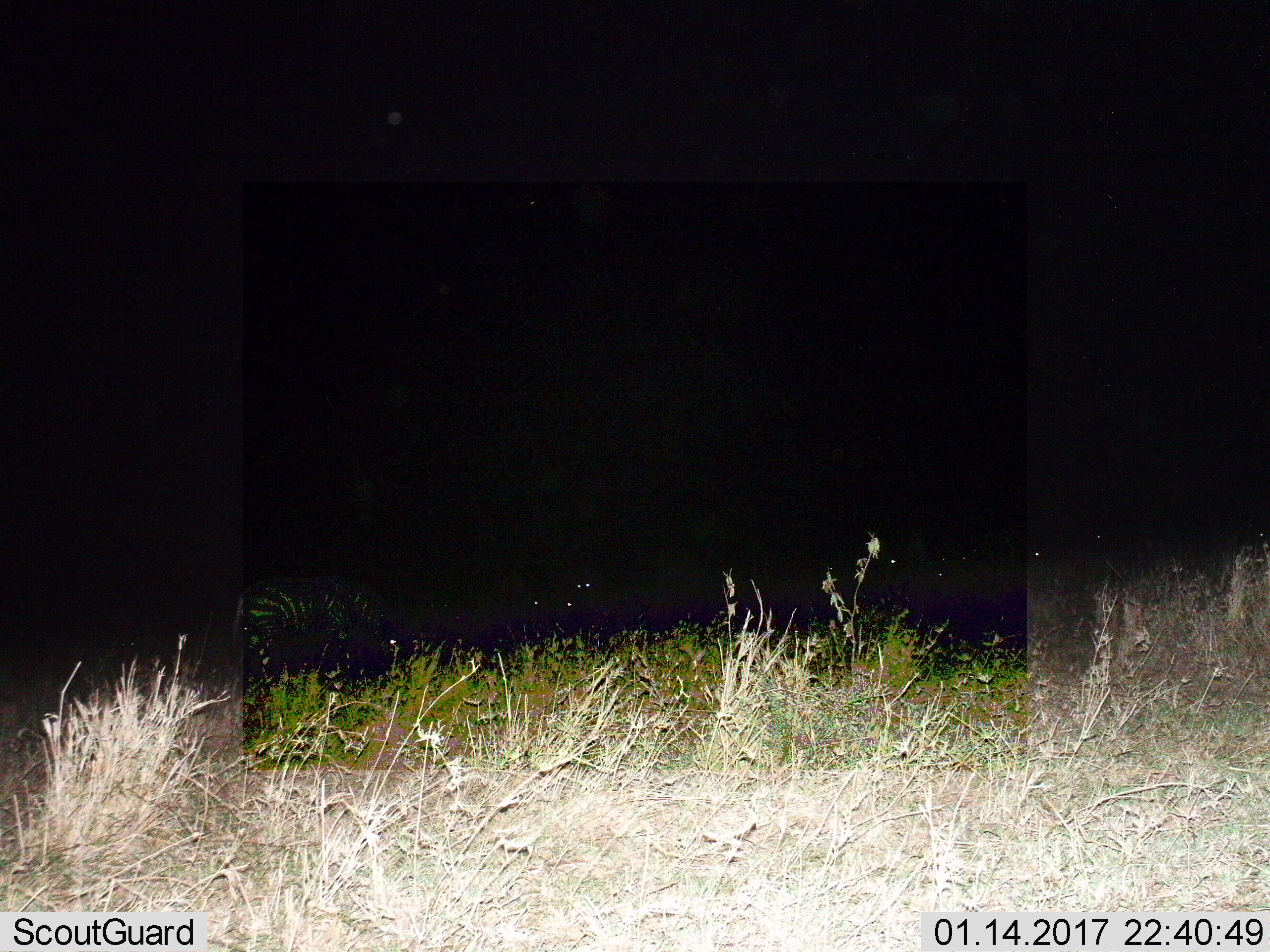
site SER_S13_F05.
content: unidentified animal